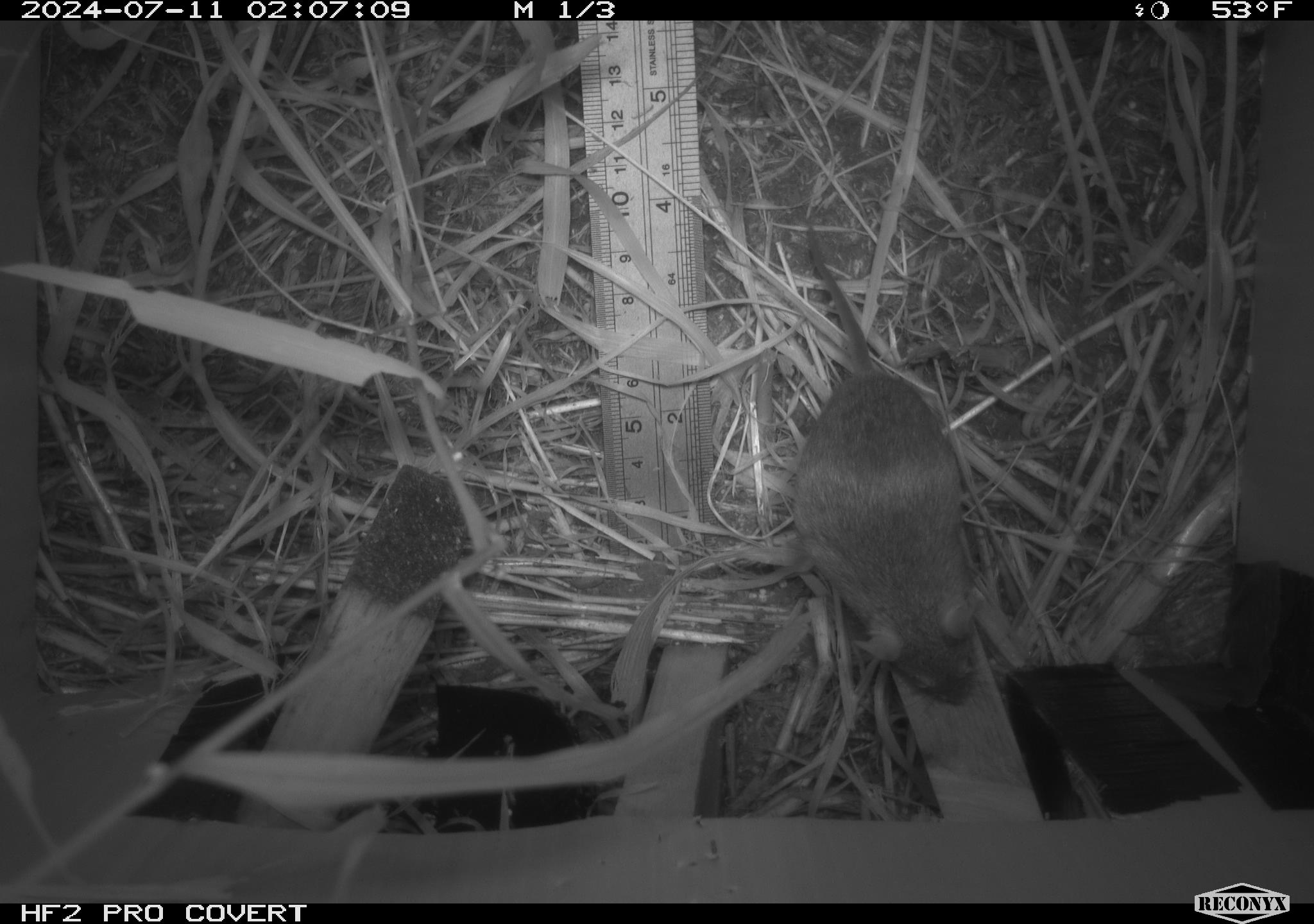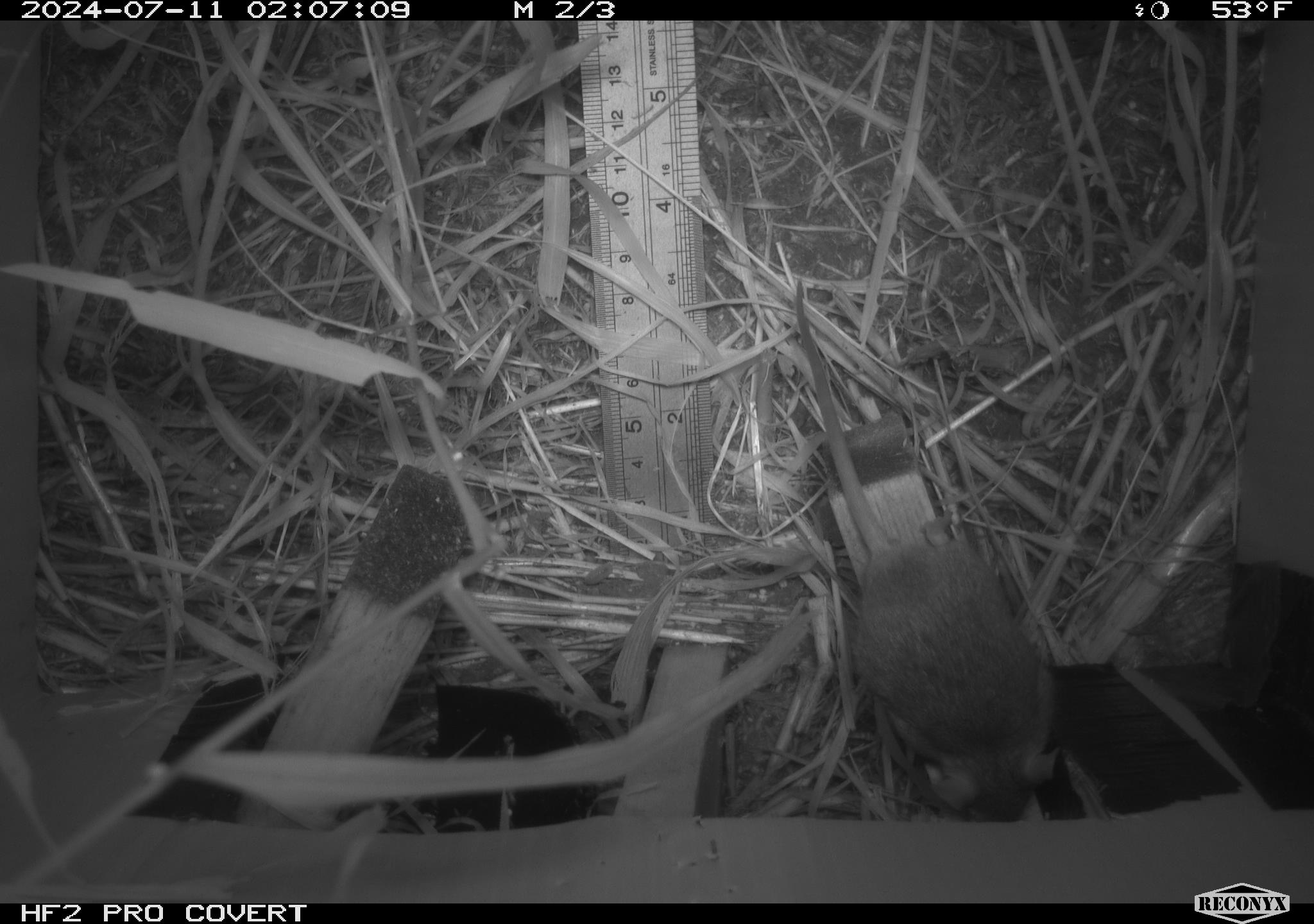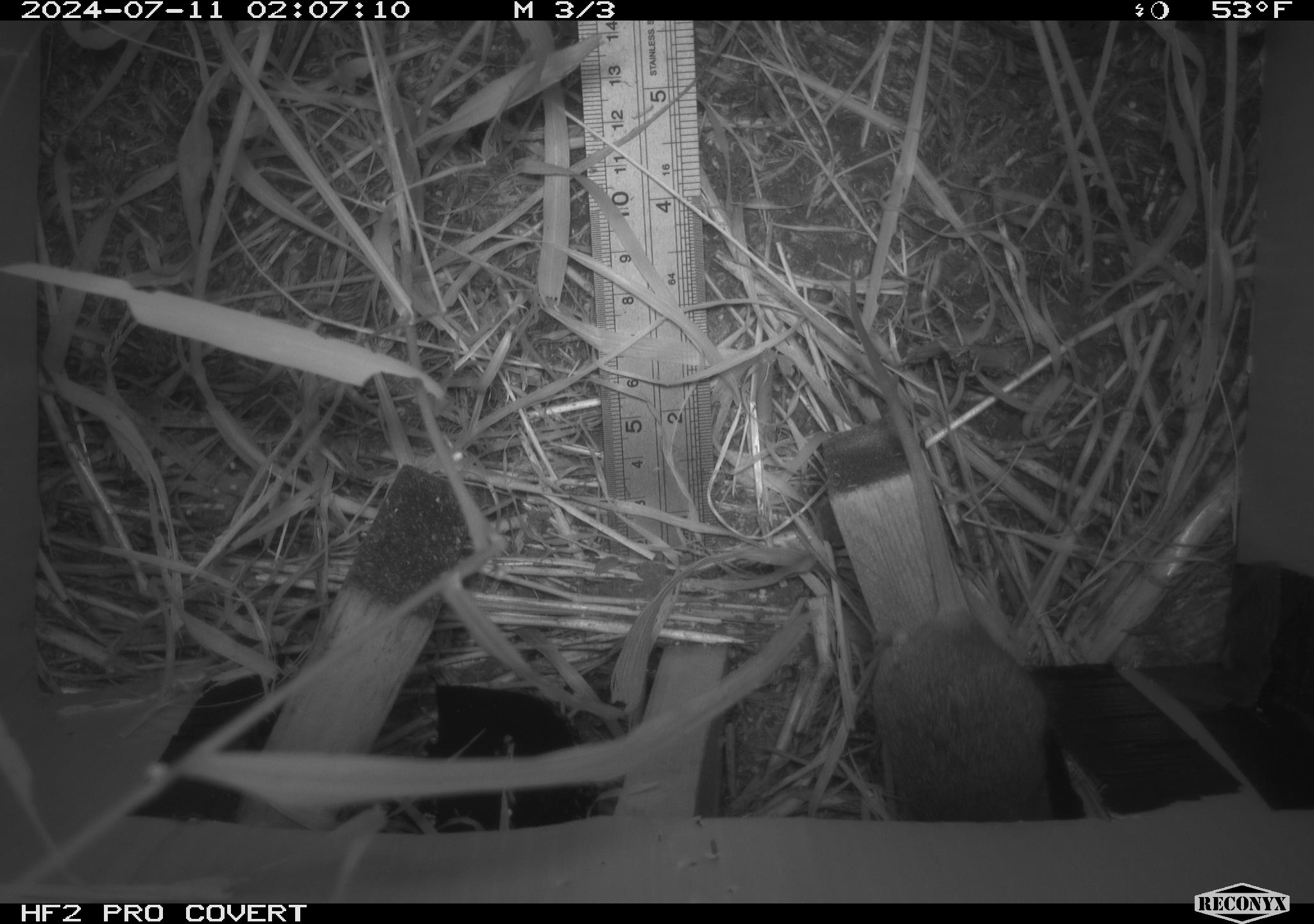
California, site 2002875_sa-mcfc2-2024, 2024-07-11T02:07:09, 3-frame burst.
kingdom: Animalia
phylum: Chordata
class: Mammalia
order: Rodentia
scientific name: Rodentia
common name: rodent